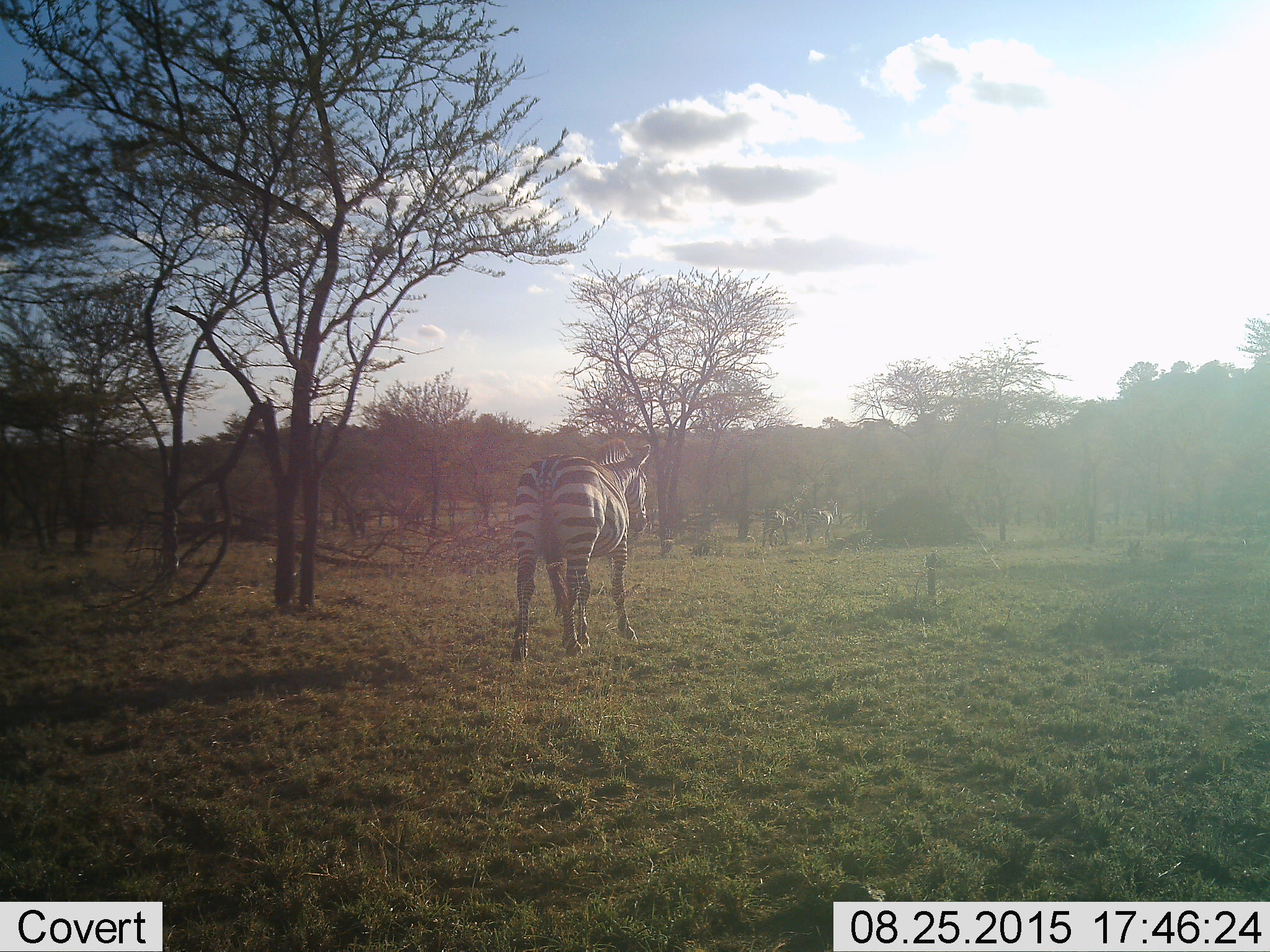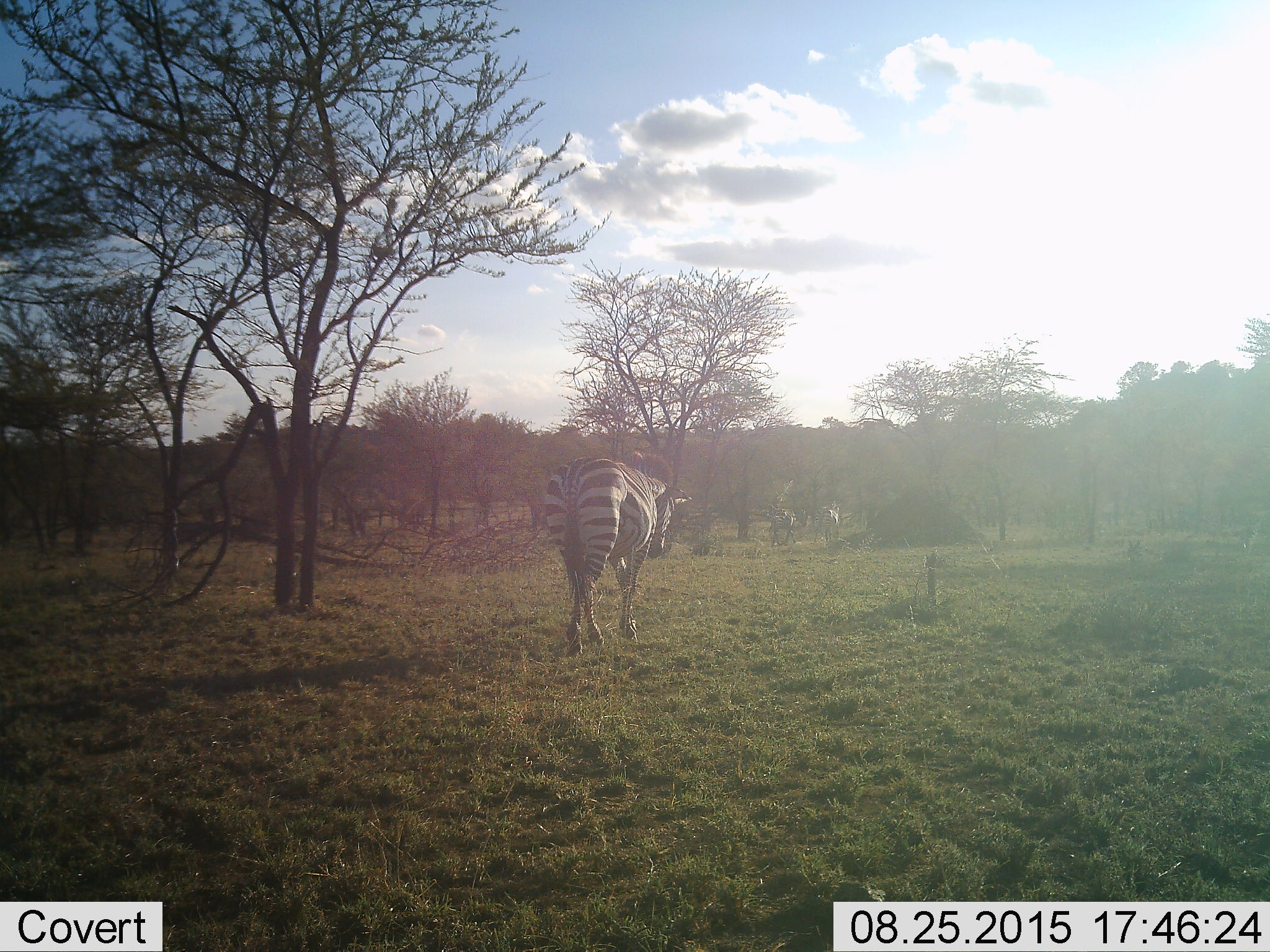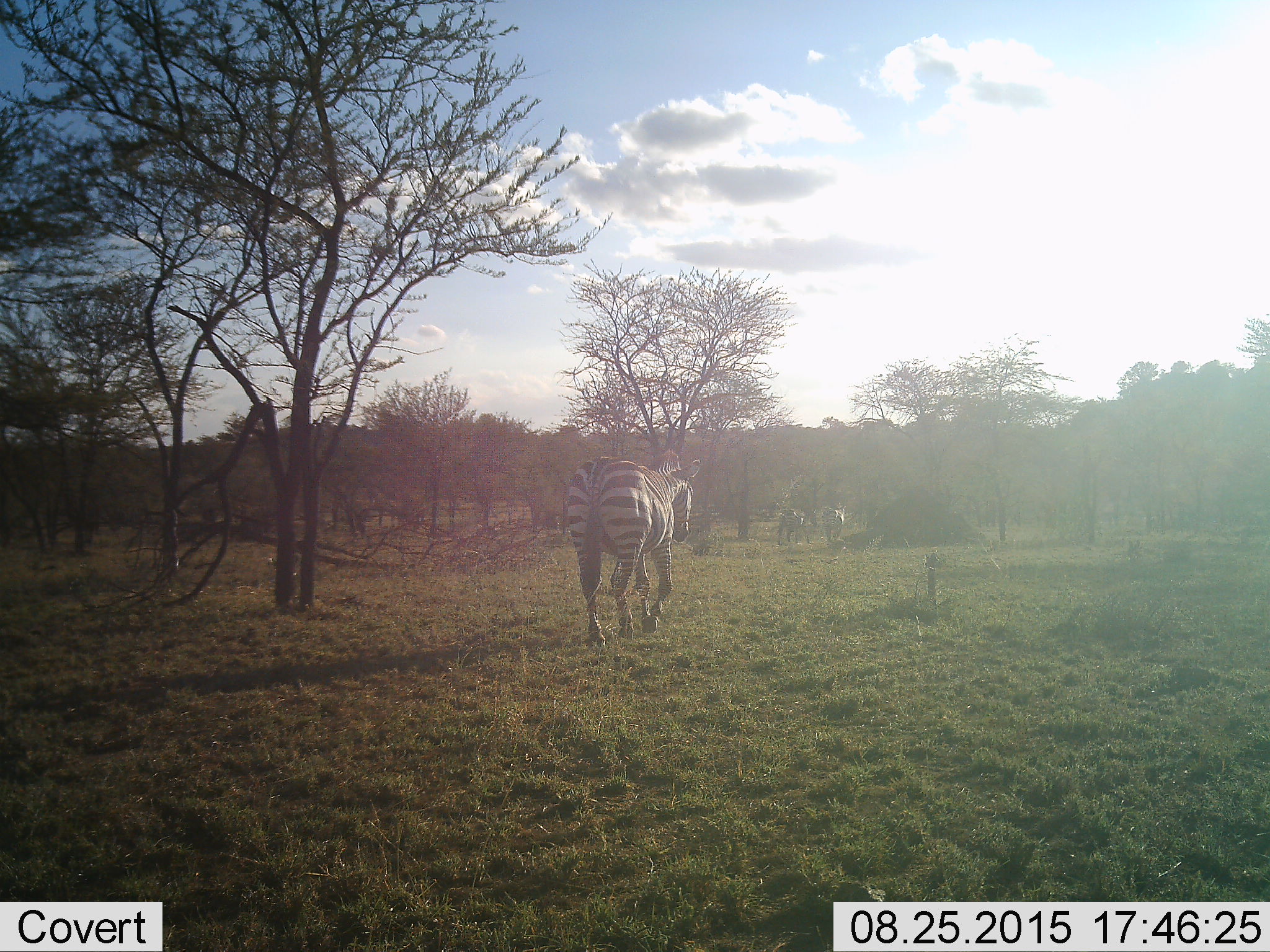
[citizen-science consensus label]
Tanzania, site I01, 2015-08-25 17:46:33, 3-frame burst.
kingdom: Animalia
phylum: Chordata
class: Mammalia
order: Perissodactyla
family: Equidae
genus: Equus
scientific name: Equus quagga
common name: plains zebra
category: zebra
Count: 3.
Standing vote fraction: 20%.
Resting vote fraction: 0%.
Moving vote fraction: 90%.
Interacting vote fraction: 0%.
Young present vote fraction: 0%.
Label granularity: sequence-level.